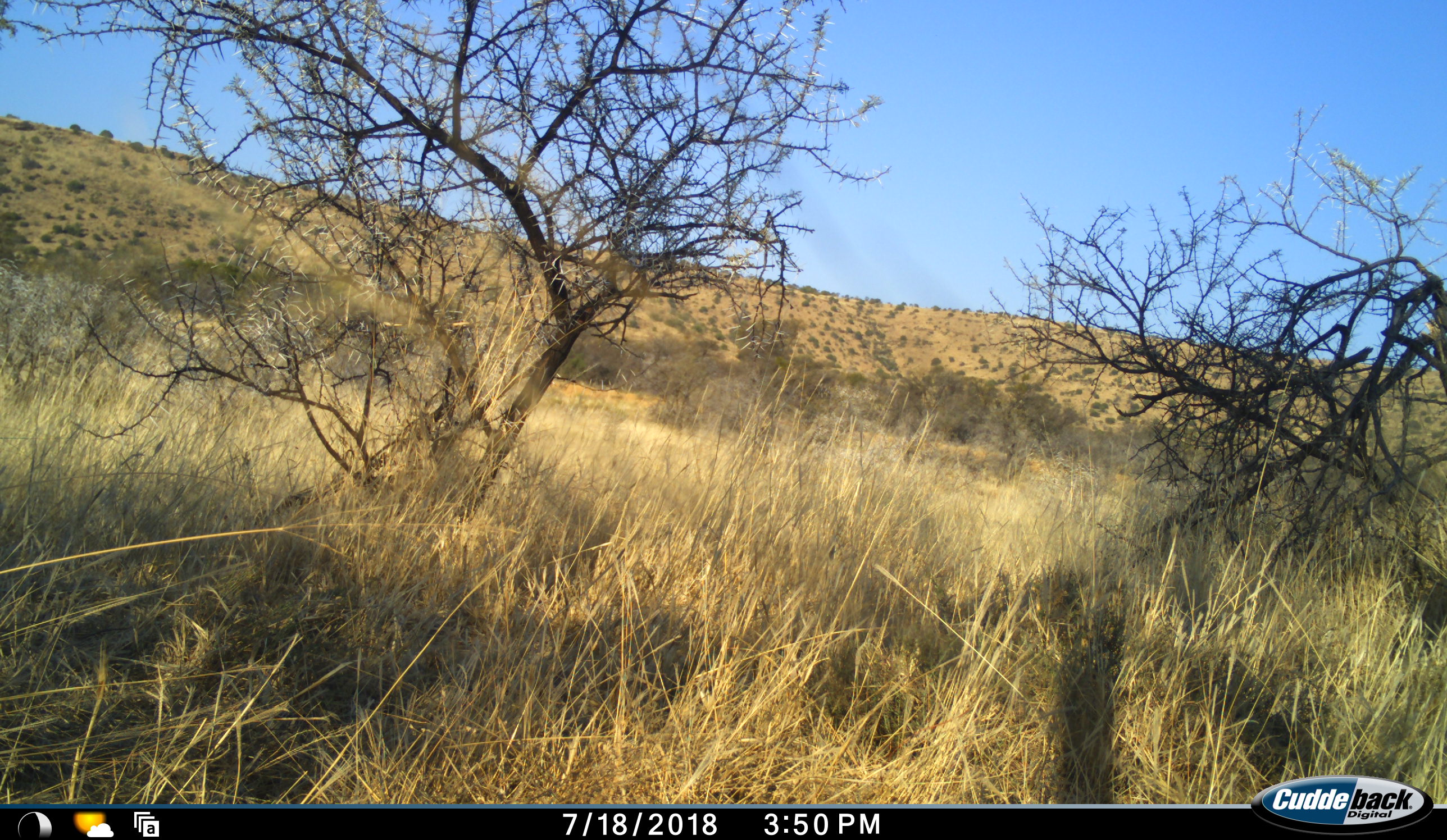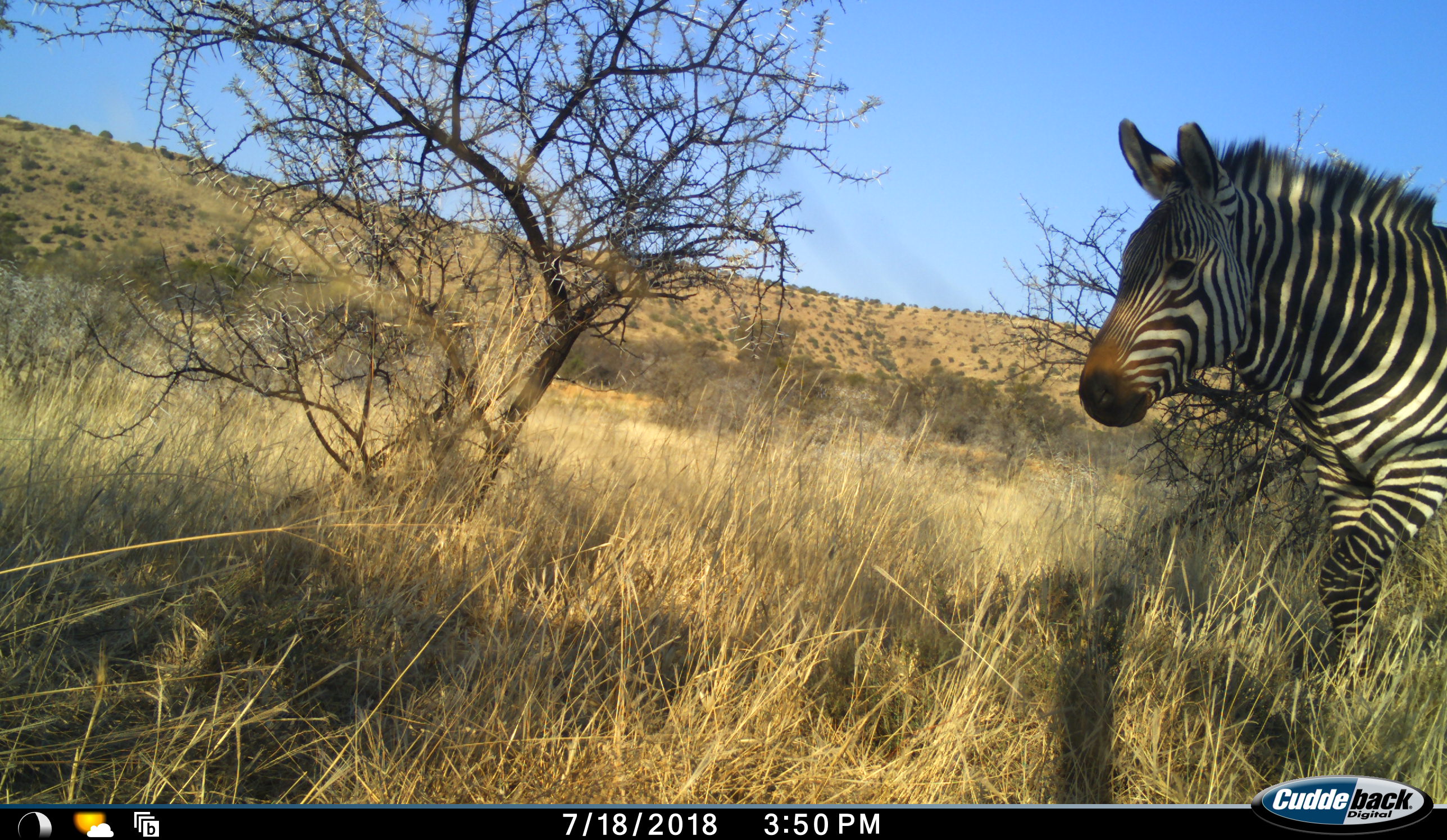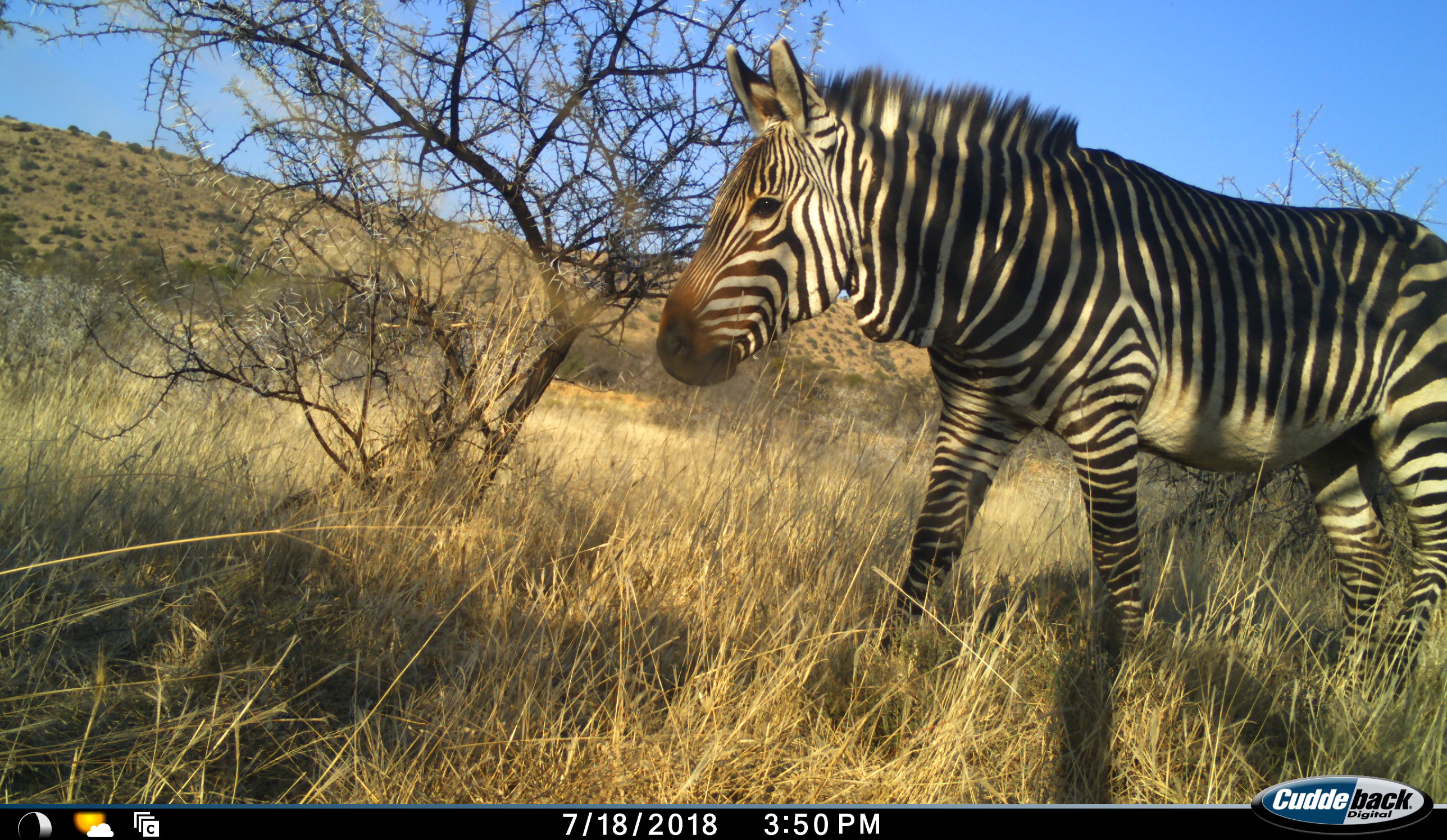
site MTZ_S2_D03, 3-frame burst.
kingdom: Animalia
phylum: Chordata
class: Mammalia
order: Perissodactyla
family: Equidae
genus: Equus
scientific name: Equus zebra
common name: mountain zebra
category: zebramountain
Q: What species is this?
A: Zebramountain (mountain zebra) (Equus zebra).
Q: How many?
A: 1.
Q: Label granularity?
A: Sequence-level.